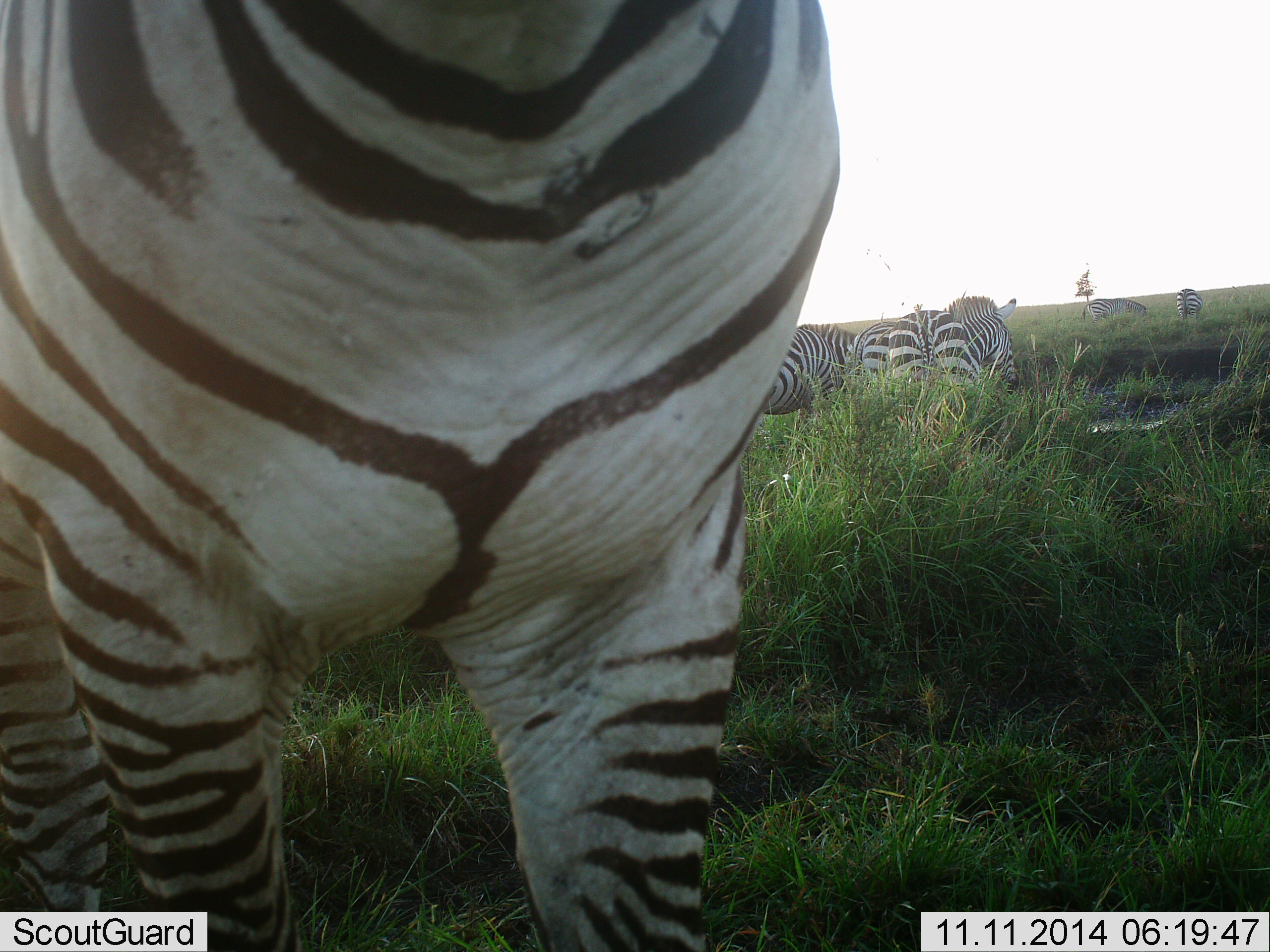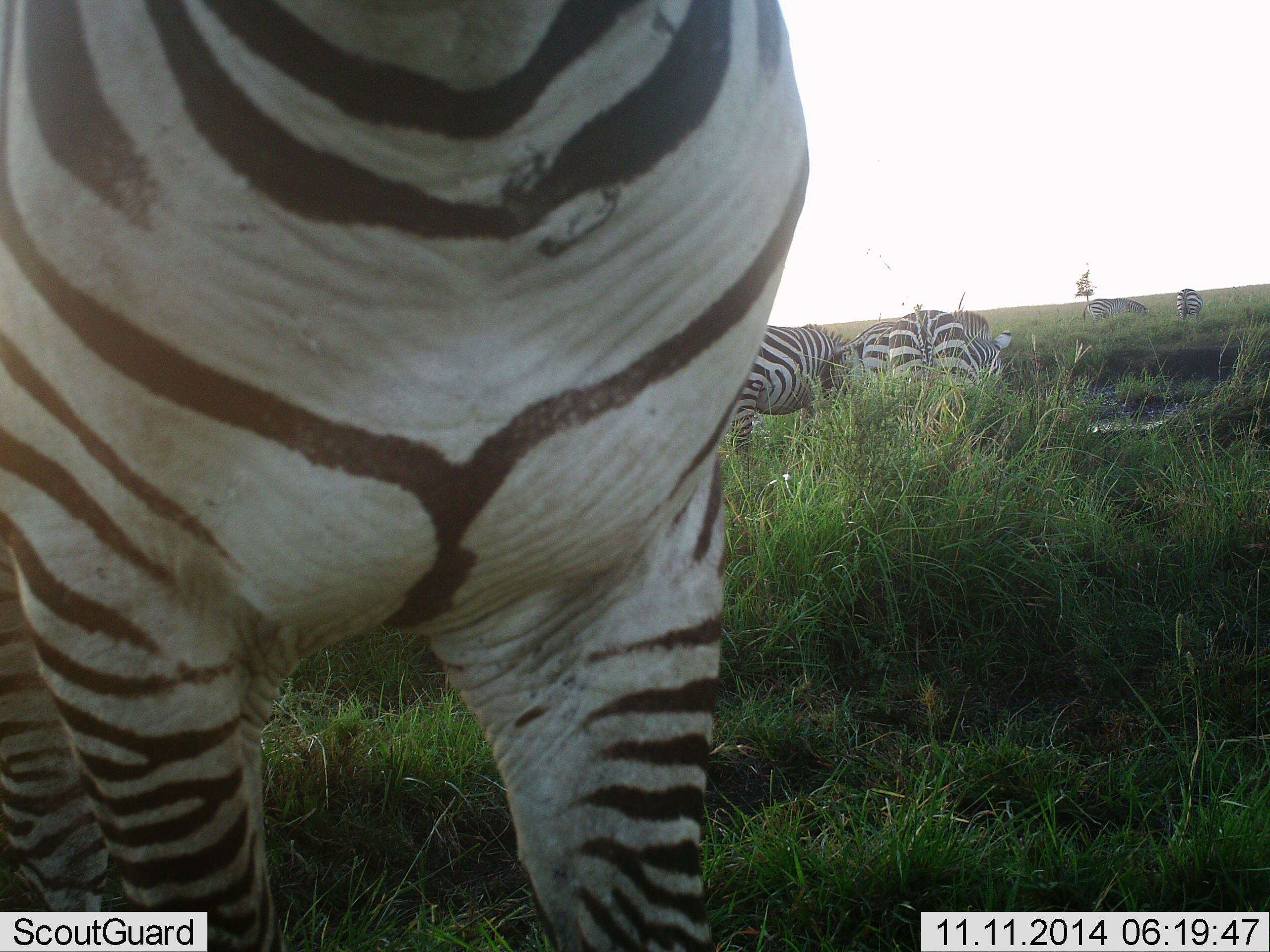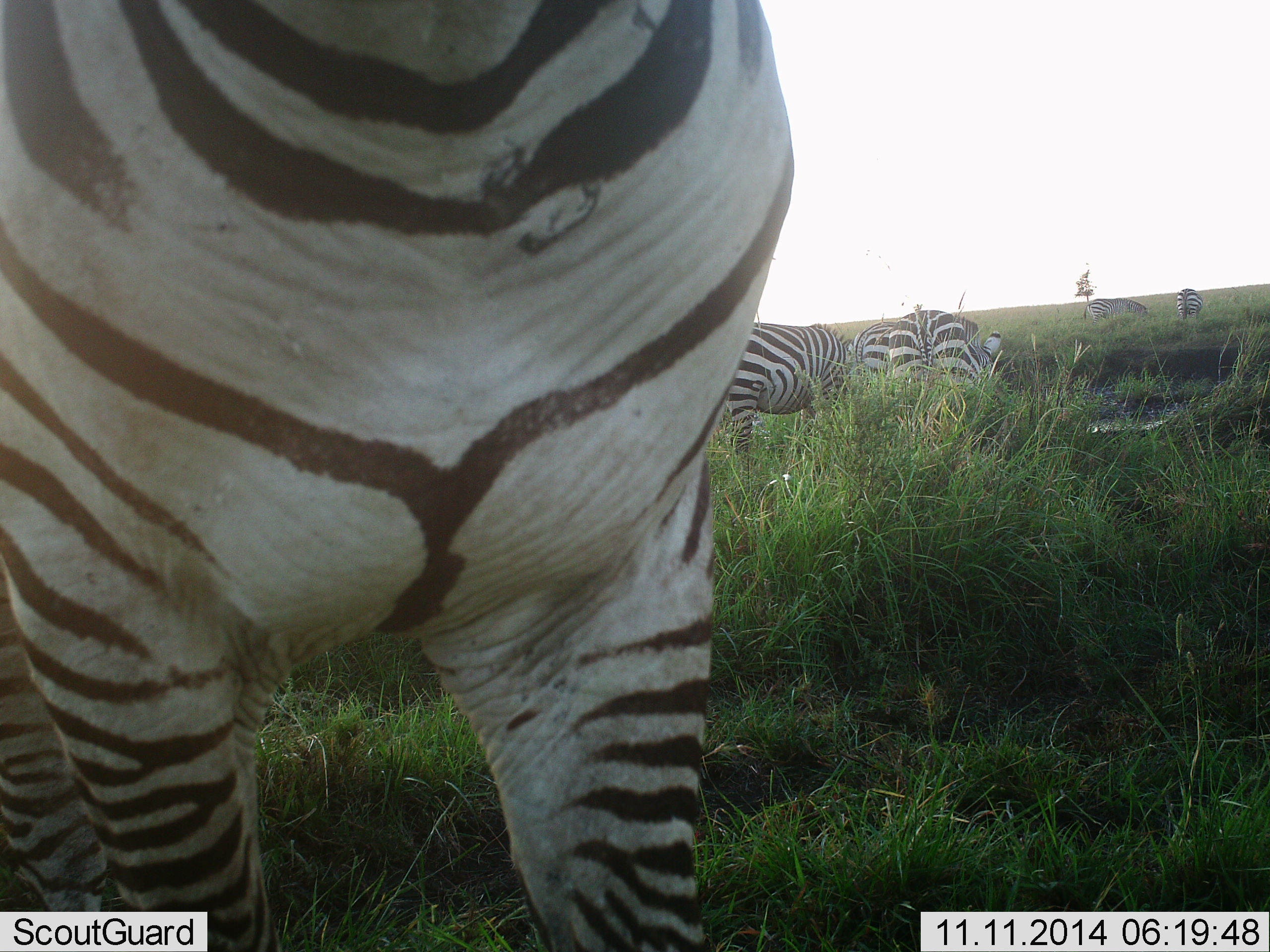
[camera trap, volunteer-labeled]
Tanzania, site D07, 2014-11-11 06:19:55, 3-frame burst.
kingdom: Animalia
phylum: Chordata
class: Mammalia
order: Perissodactyla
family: Equidae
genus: Equus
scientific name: Equus quagga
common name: plains zebra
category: zebra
Zebra (plains zebra) (Equus quagga), count 6. Behavior (volunteer vote fractions): standing 60%, resting 0%, moving 10%, interacting 10%. Young present (vote fraction): 0%. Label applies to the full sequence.